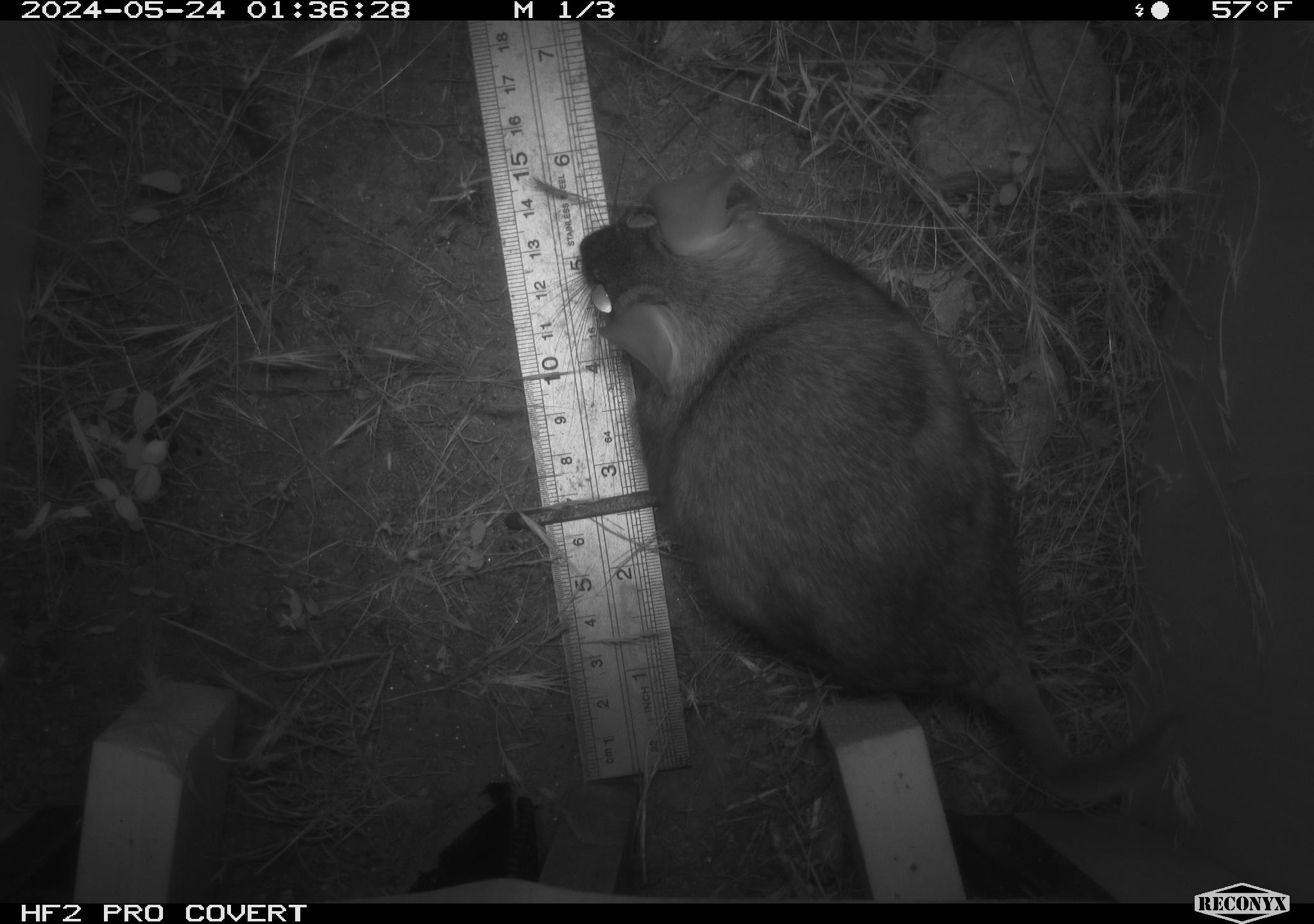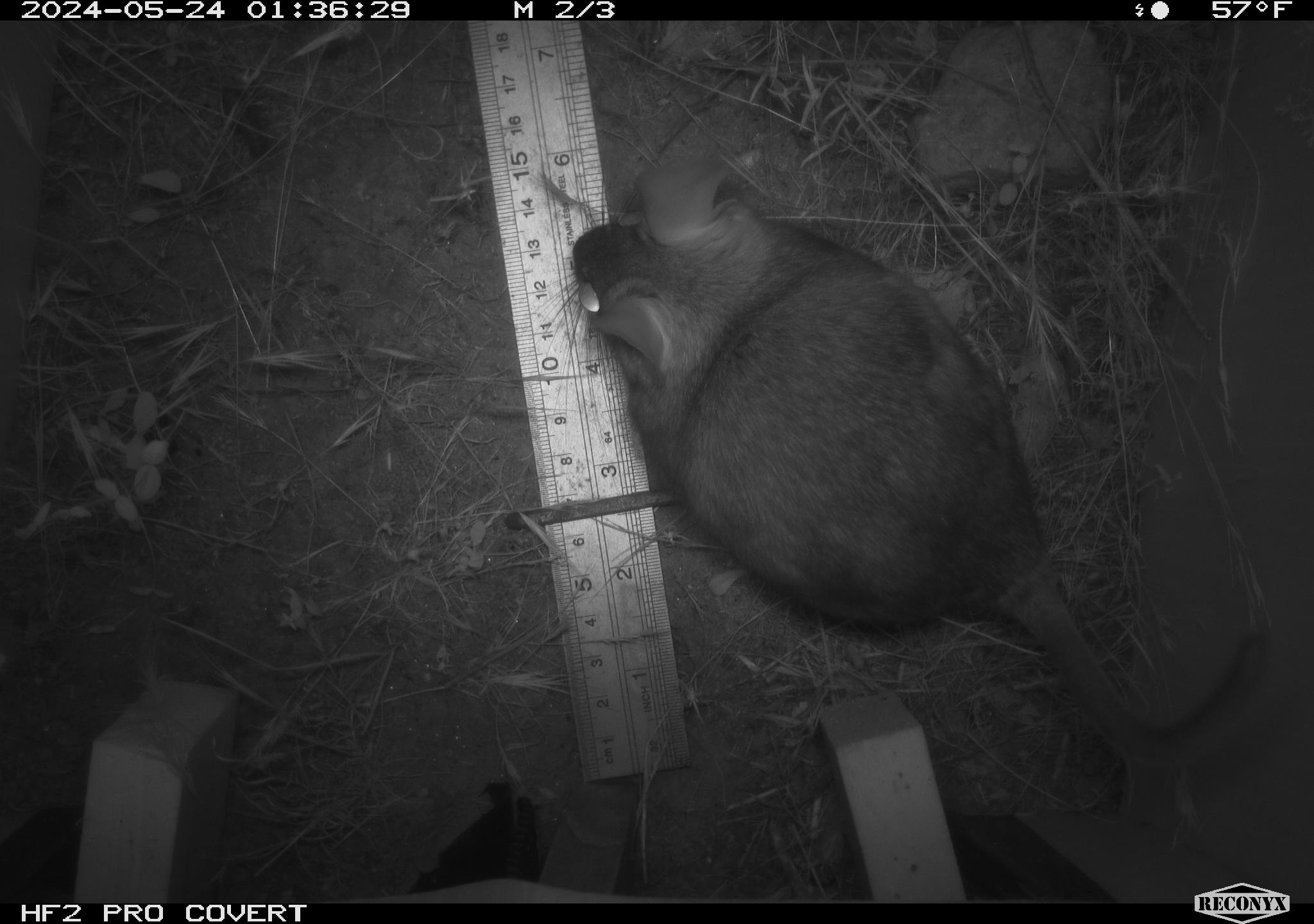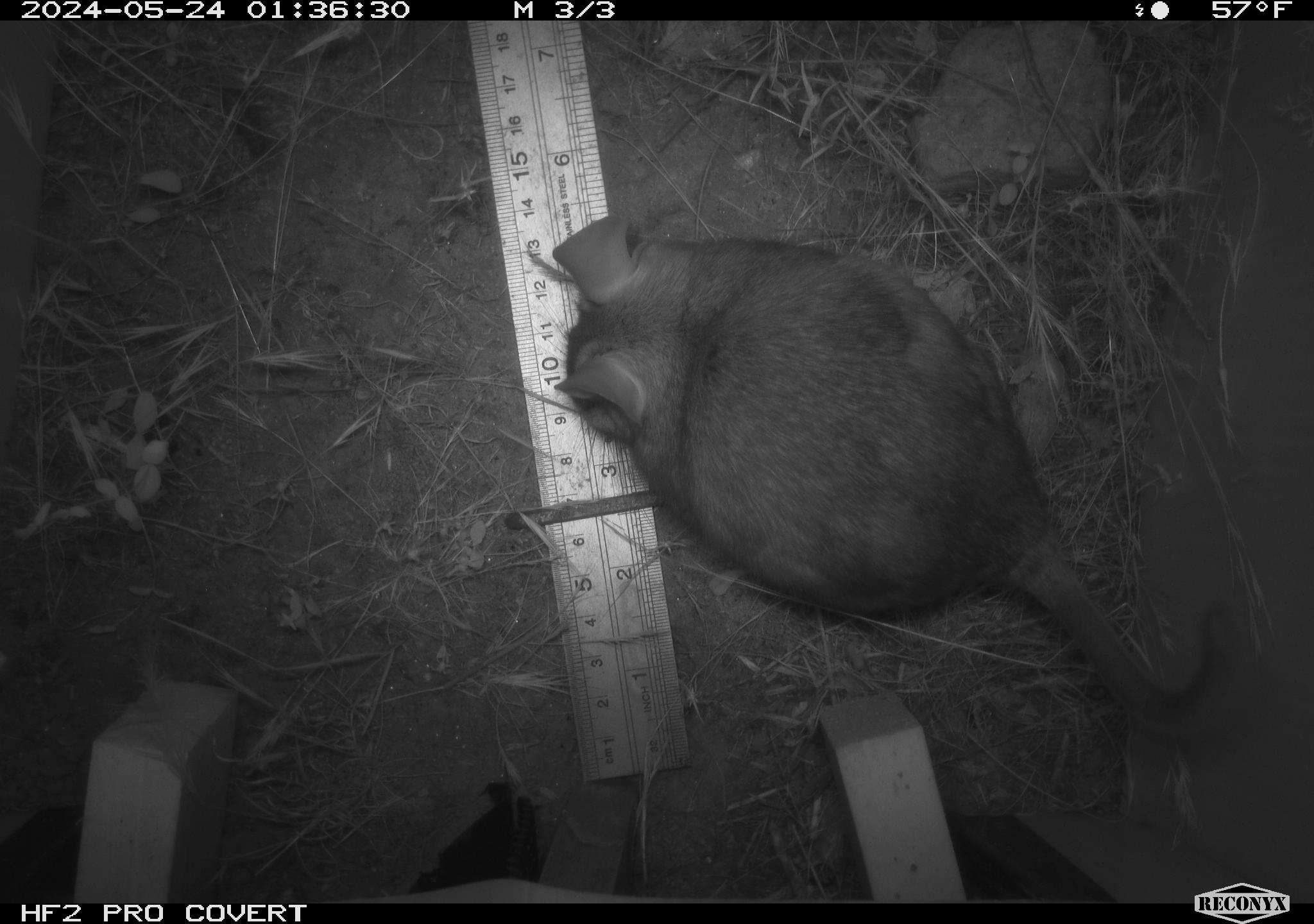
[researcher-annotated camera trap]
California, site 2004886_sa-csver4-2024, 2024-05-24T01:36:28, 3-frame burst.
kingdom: Animalia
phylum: Chordata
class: Mammalia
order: Rodentia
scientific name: Rodentia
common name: woodrat or rat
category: woodrat or rat species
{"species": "woodrat or rat species (woodrat or rat) (Rodentia)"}